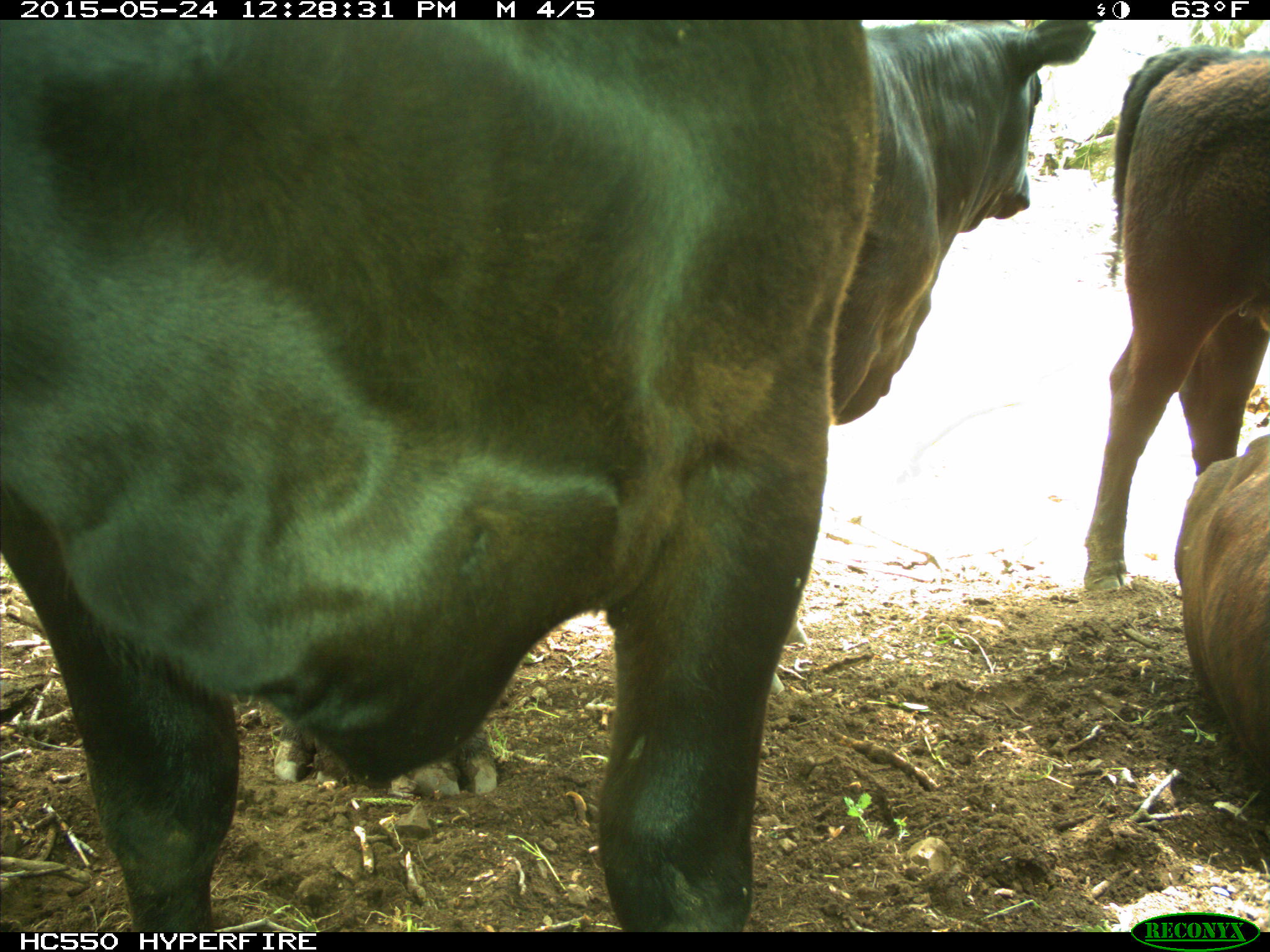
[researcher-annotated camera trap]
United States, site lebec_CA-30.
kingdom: Animalia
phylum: Chordata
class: Mammalia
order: Artiodactyla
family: Bovidae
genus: Bos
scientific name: Bos taurus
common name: domestic cow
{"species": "Bos taurus (domestic cow)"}